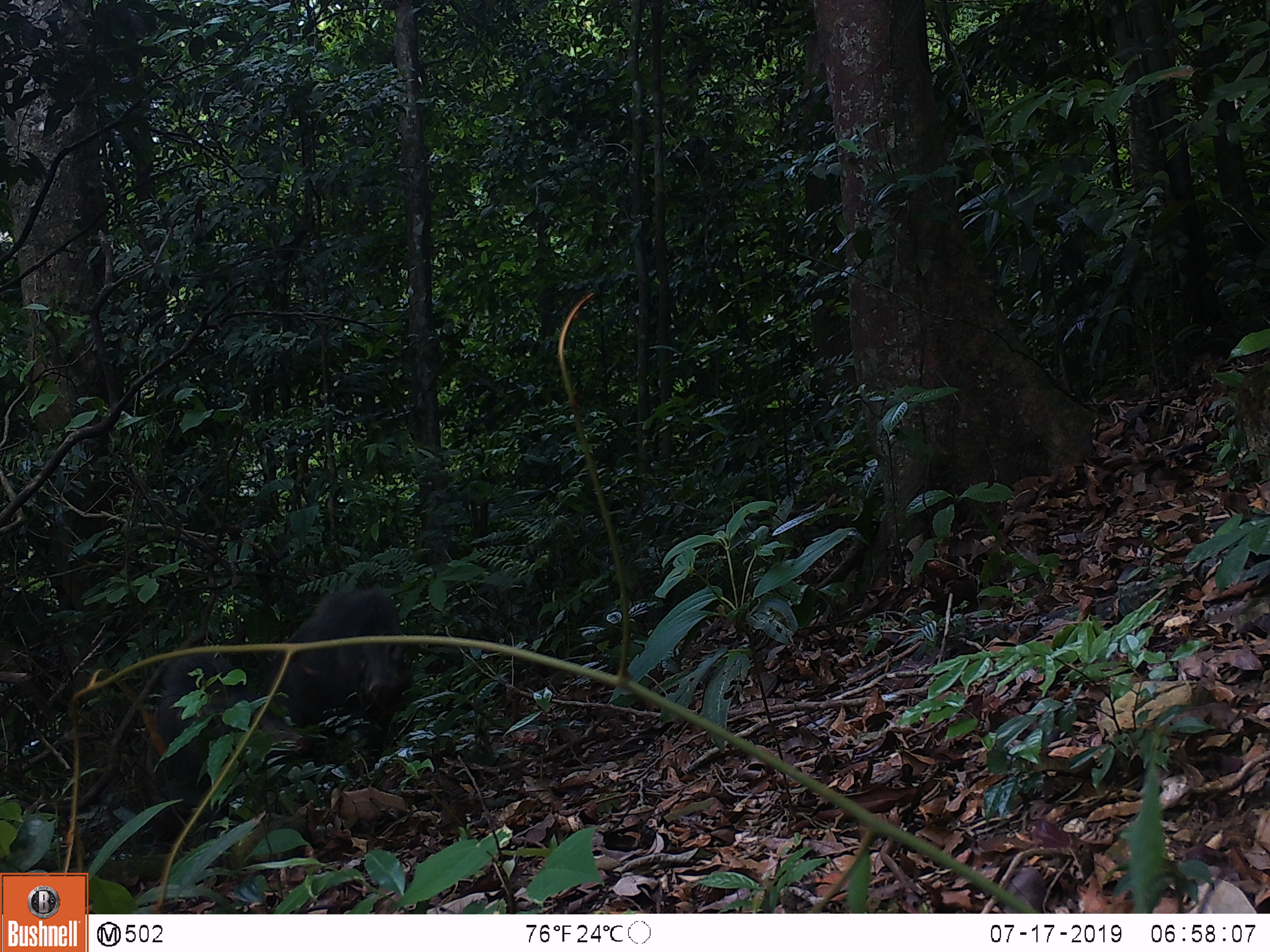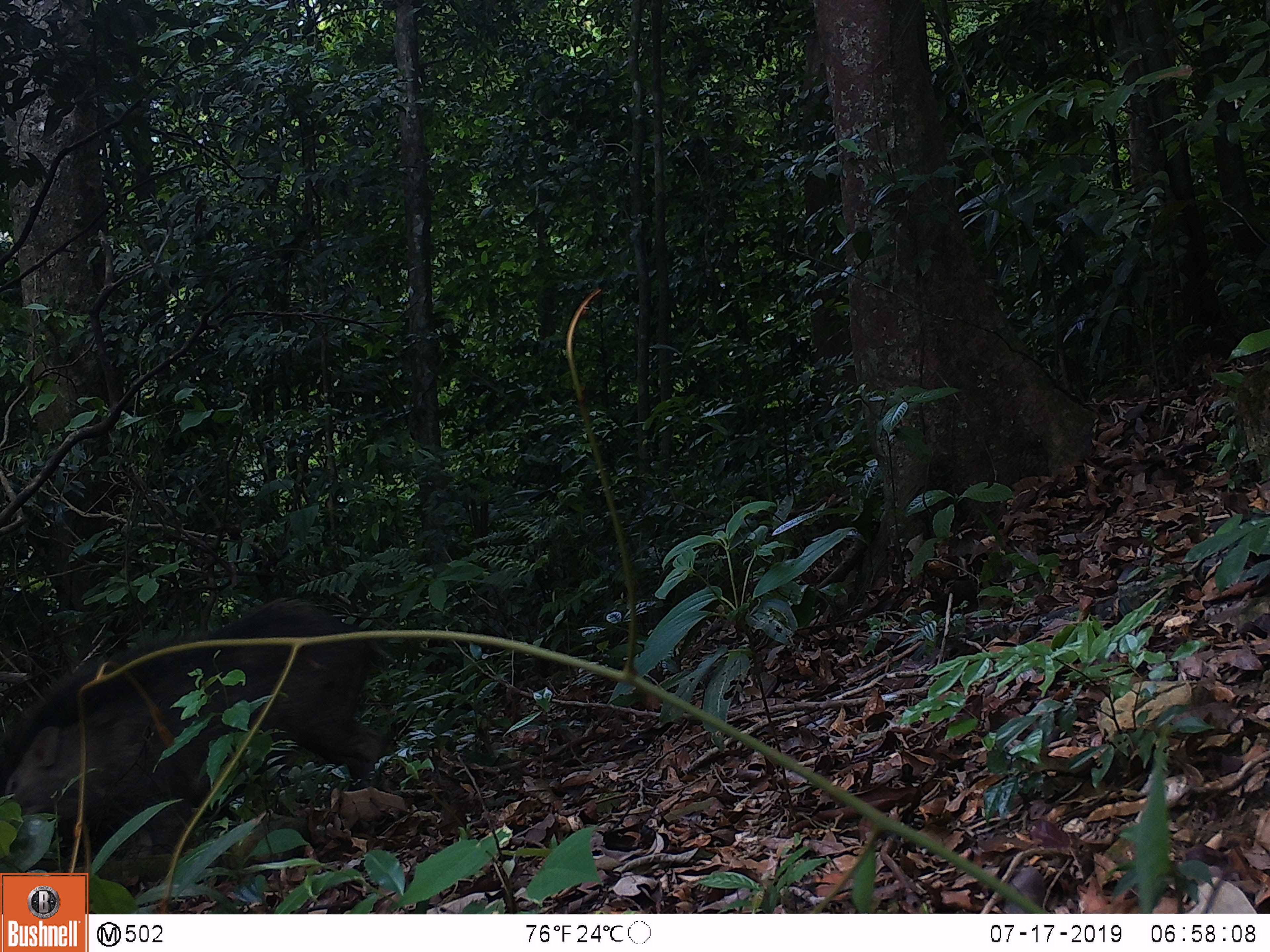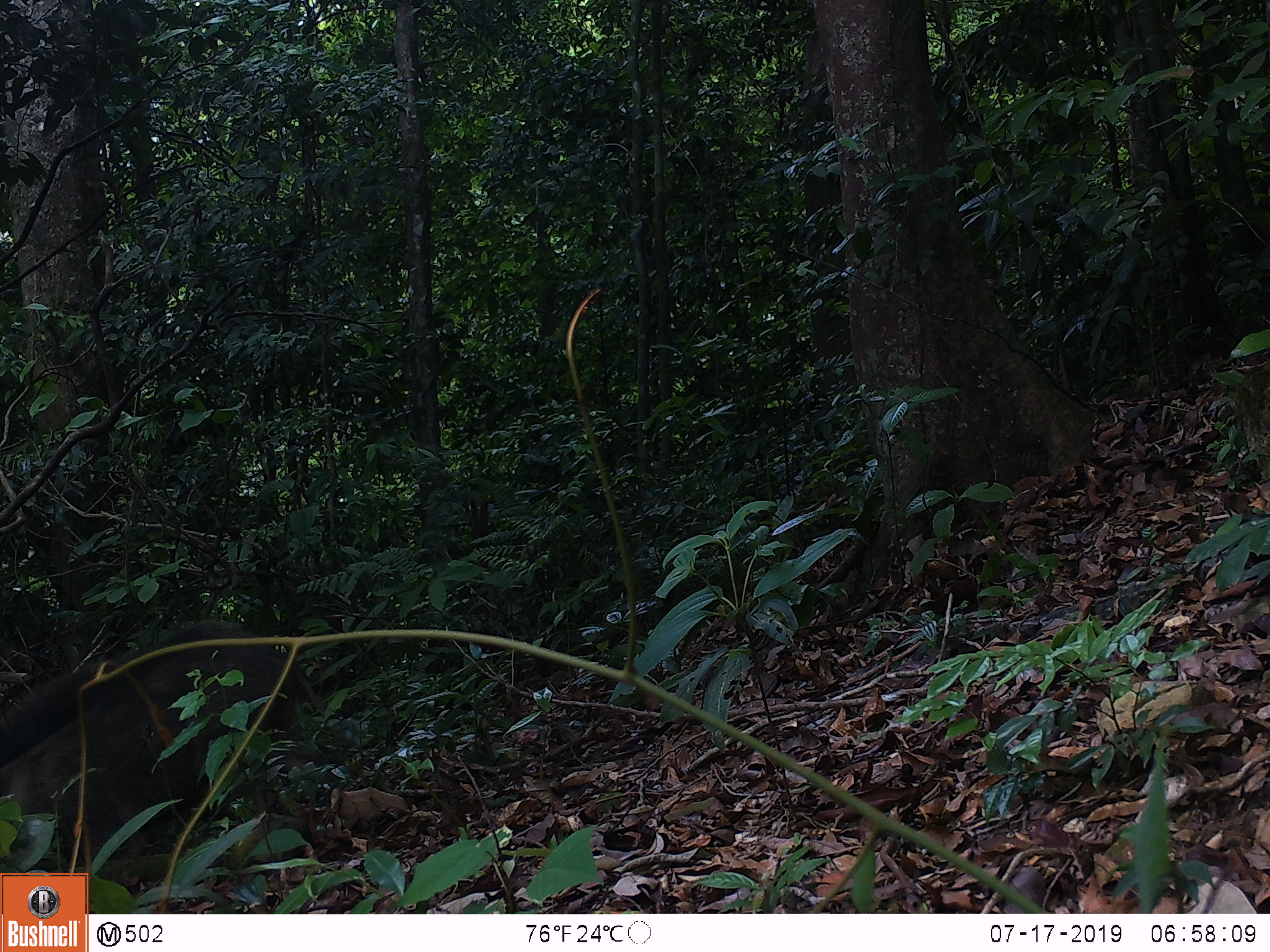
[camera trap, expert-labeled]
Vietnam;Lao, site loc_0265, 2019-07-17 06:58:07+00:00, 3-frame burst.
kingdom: Animalia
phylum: Chordata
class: Mammalia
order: Artiodactyla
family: Suidae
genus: Sus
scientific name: Sus scrofa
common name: eurasian wild pig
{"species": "eurasian wild pig (Sus scrofa)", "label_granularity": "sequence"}